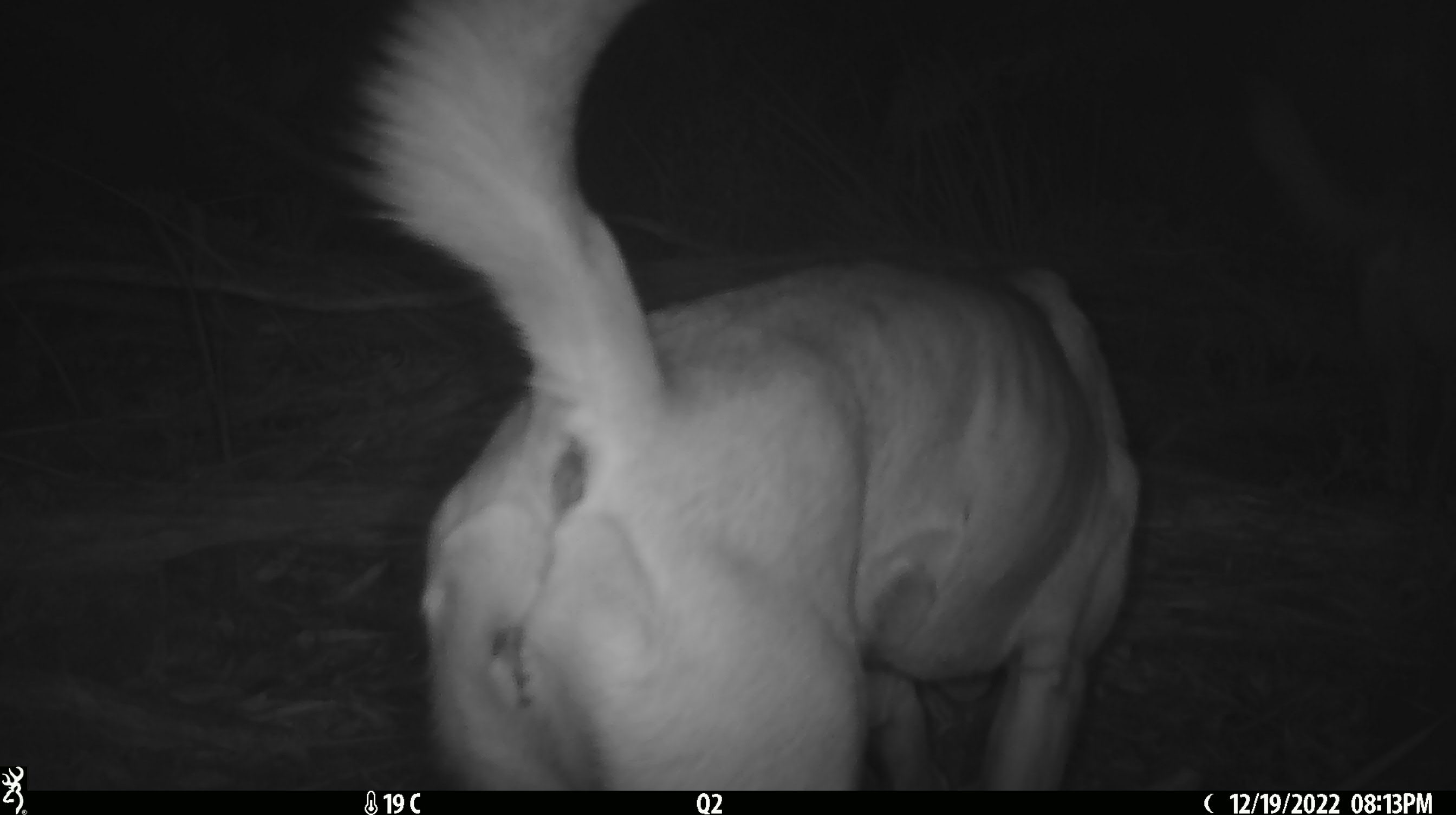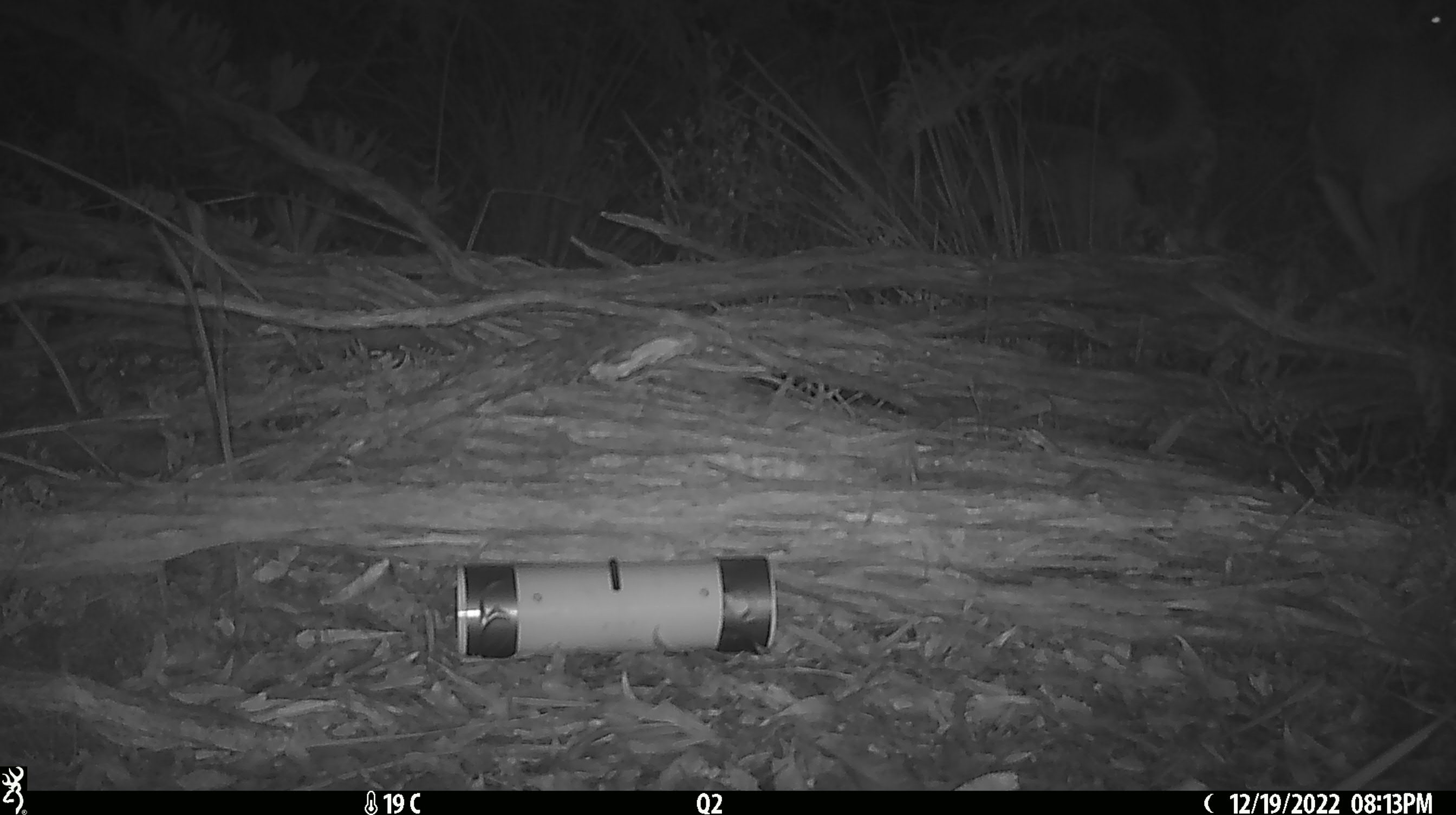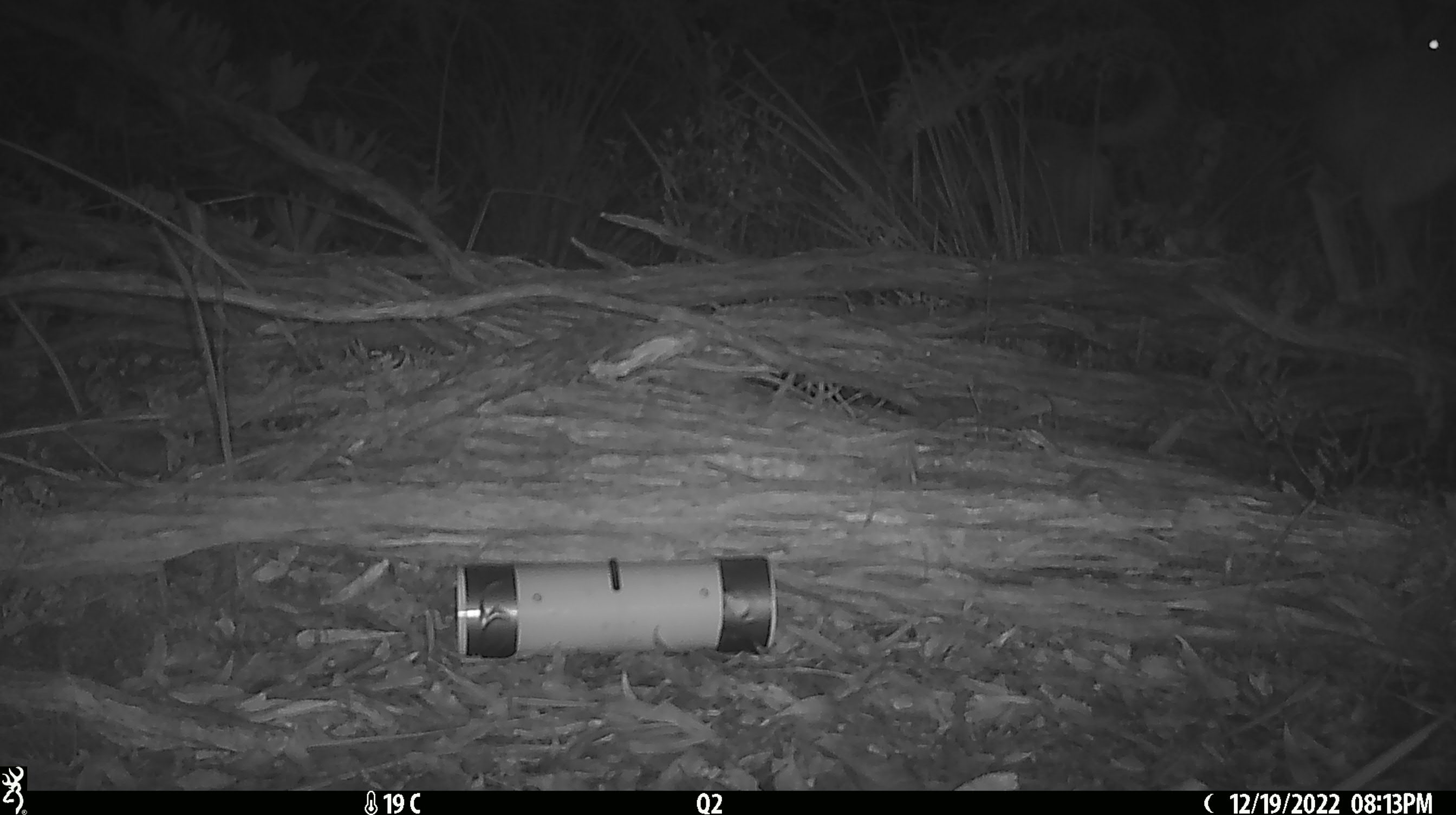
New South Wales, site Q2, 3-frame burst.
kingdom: Animalia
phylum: Chordata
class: Mammalia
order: Carnivora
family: Canidae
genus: Canis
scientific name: Canis familiaris dingo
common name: dingo